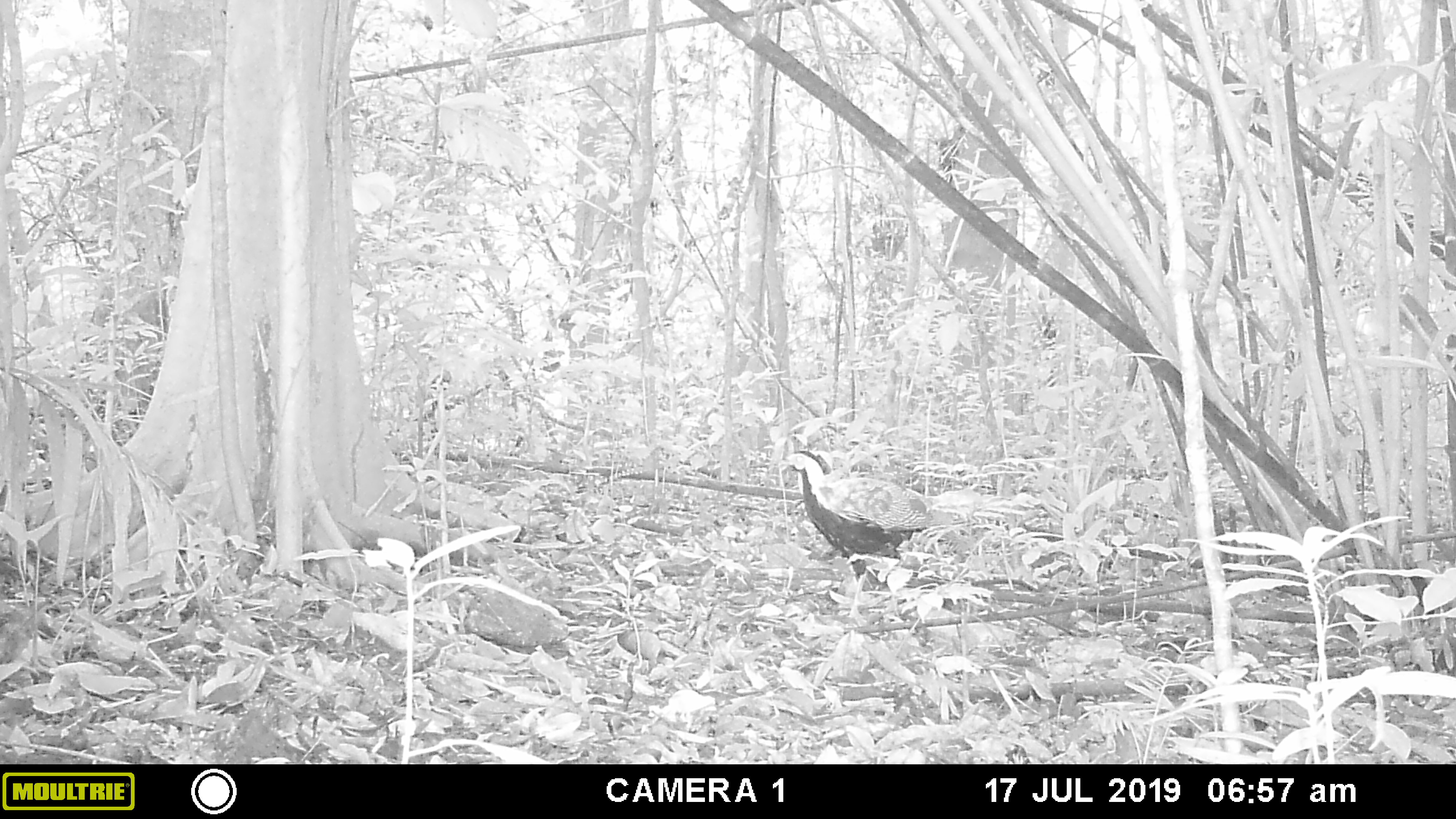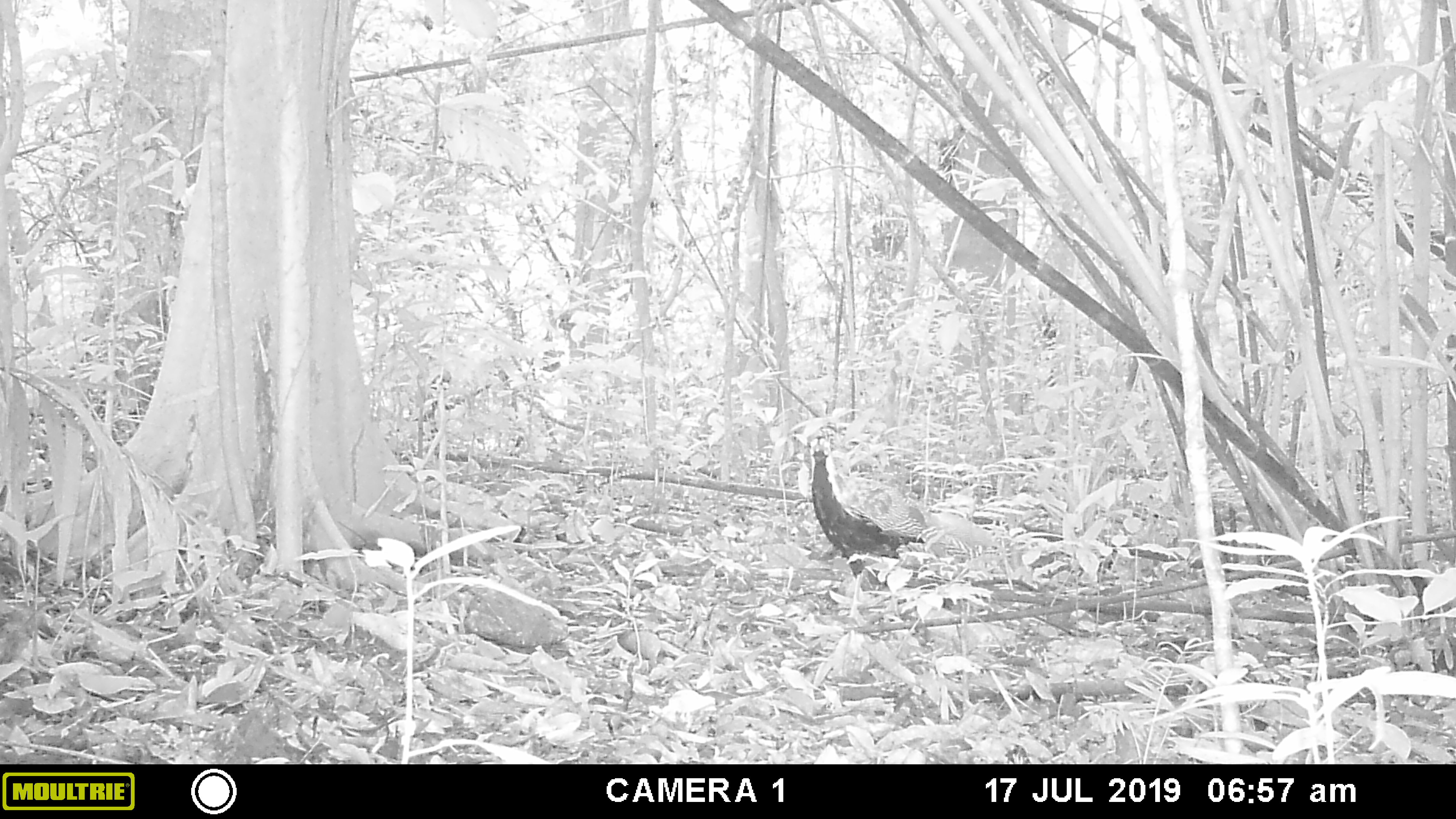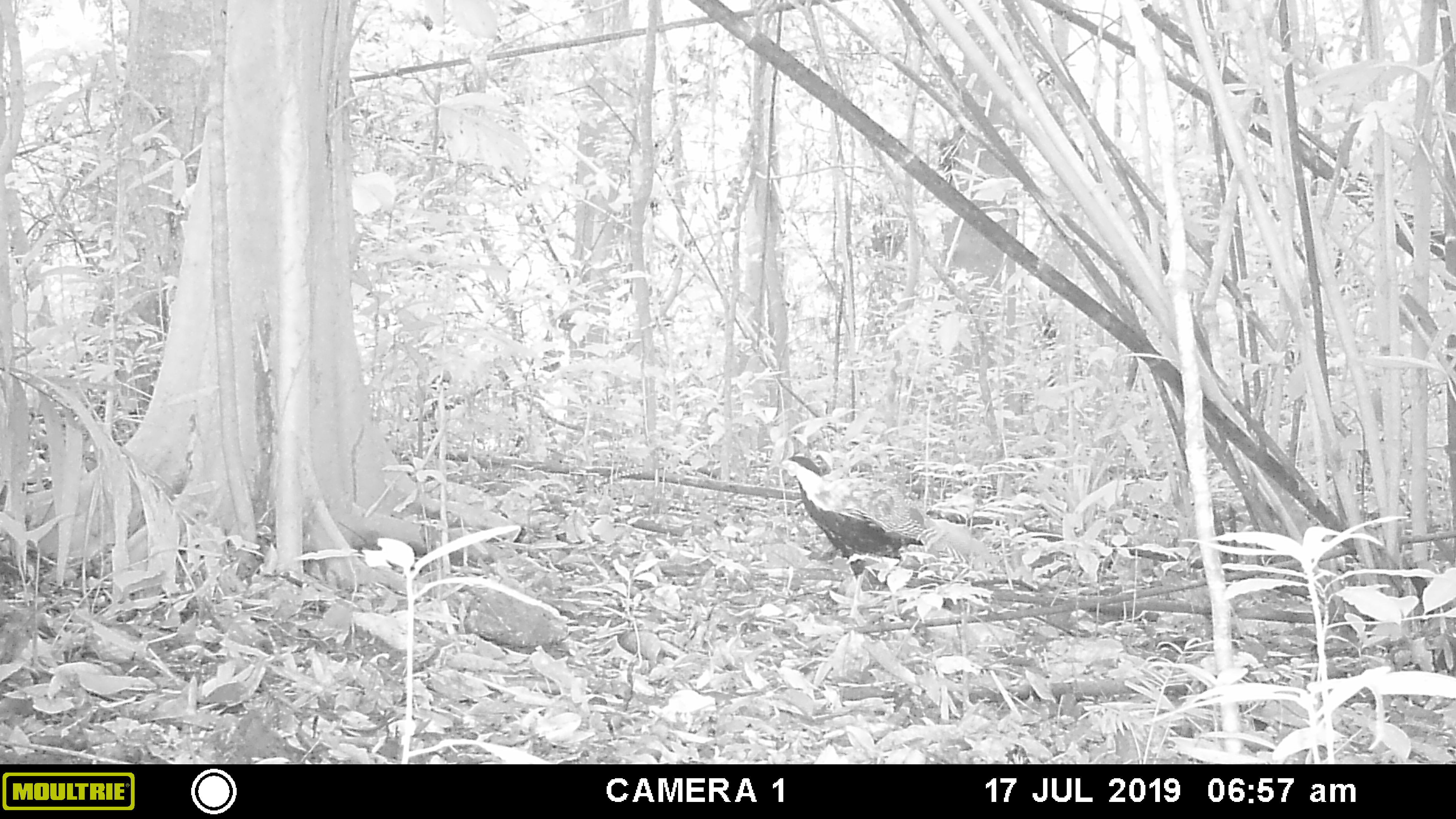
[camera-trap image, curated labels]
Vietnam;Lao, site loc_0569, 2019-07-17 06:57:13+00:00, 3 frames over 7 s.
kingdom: Animalia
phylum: Chordata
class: Aves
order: Galliformes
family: Phasianidae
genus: Lophura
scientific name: Lophura nycthemera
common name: silver pheasant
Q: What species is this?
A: Silver pheasant (Lophura nycthemera).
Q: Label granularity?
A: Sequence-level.